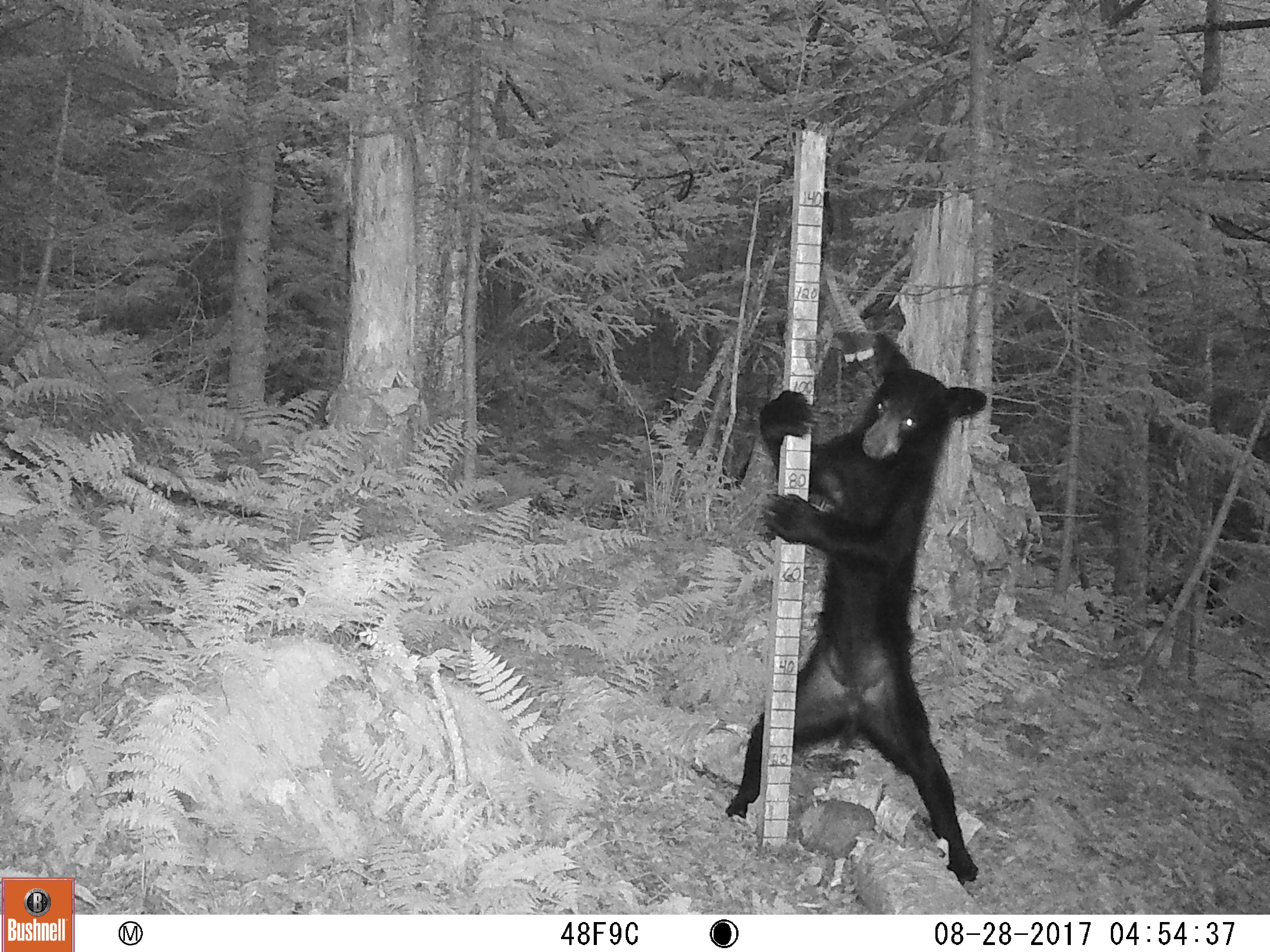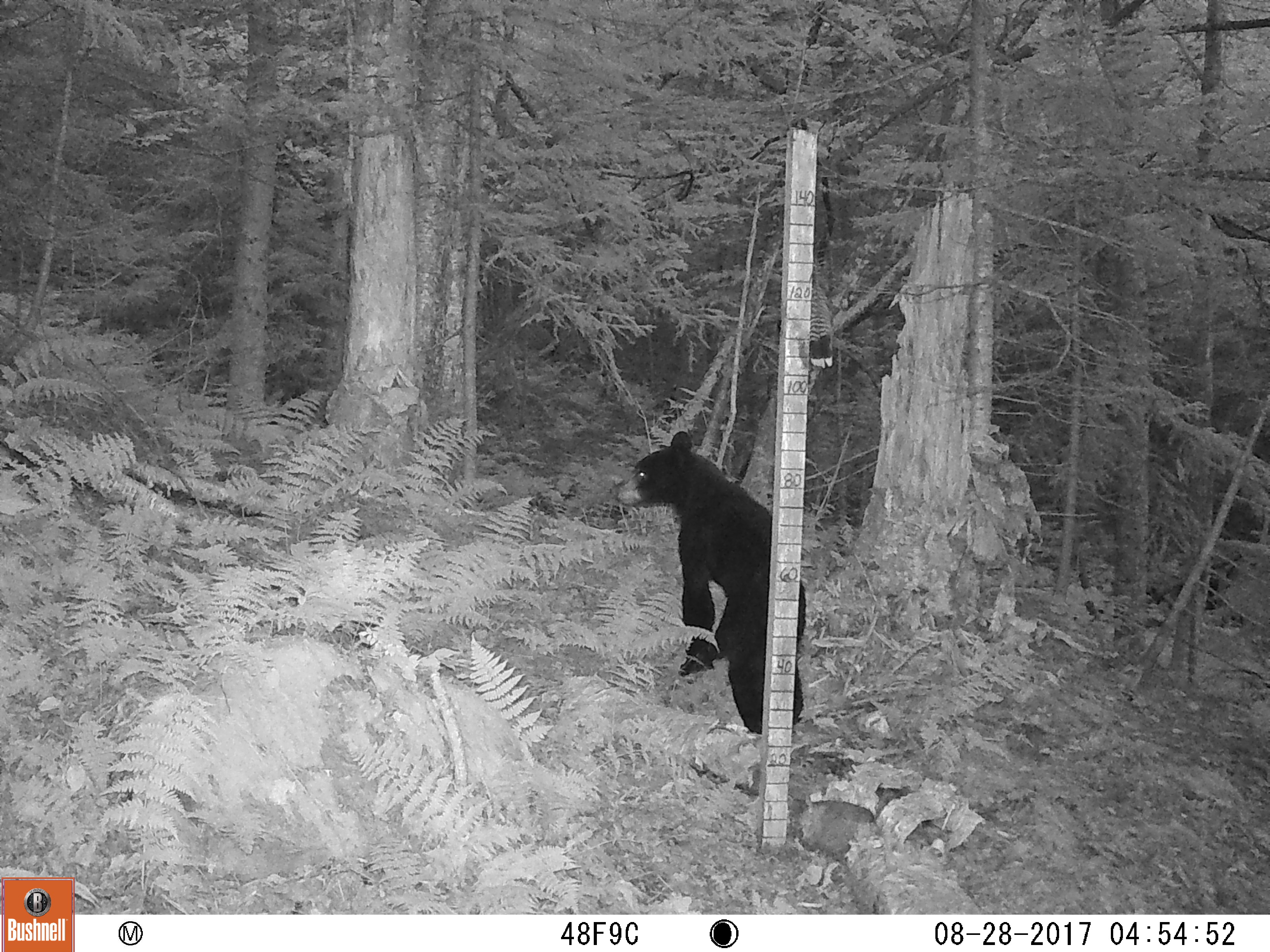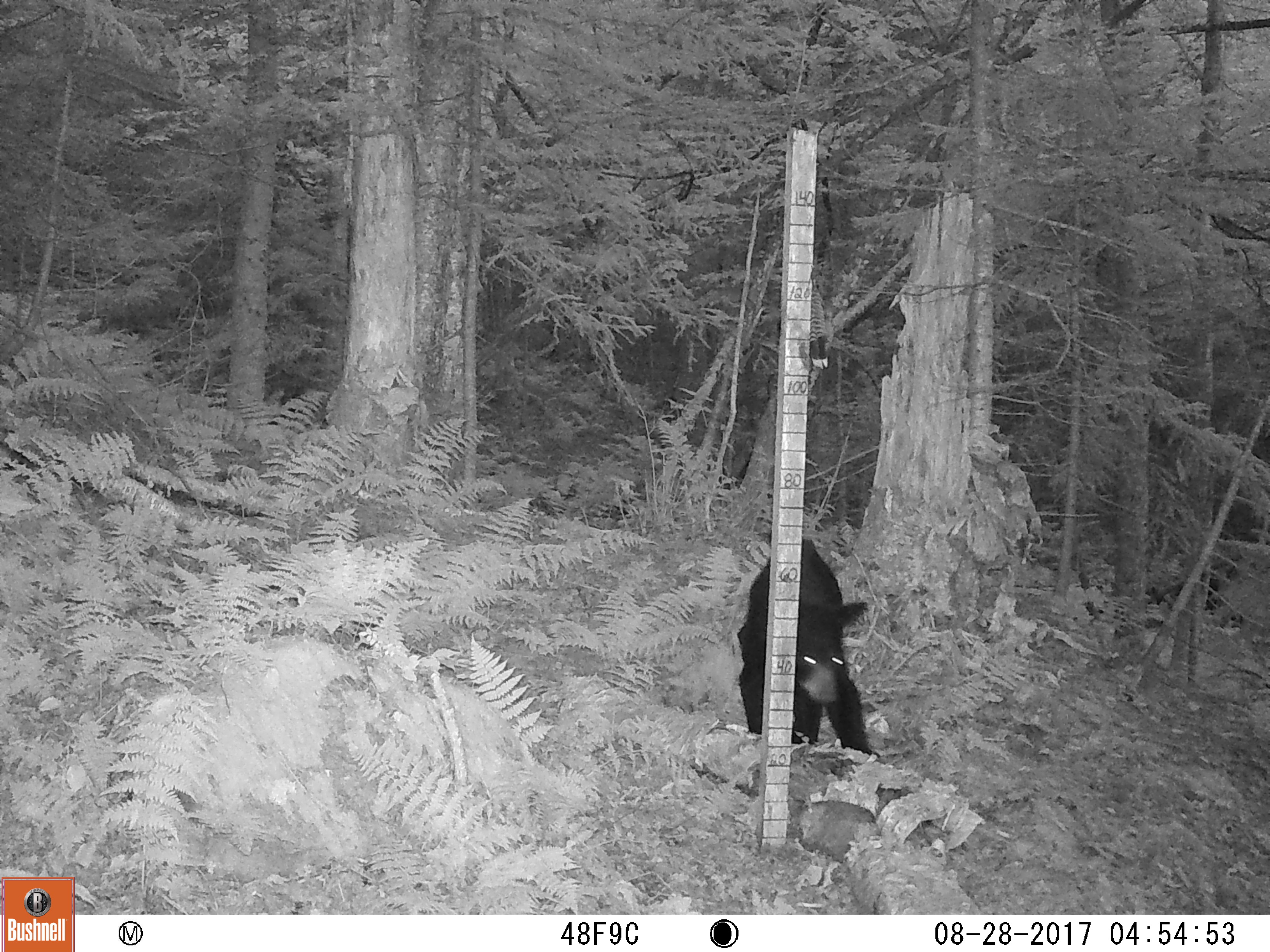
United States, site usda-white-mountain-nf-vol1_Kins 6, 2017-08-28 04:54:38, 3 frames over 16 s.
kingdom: Animalia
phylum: Chordata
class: Mammalia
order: Carnivora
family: Ursidae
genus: Ursus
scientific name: Ursus americanus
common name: black bear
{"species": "black bear (Ursus americanus)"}